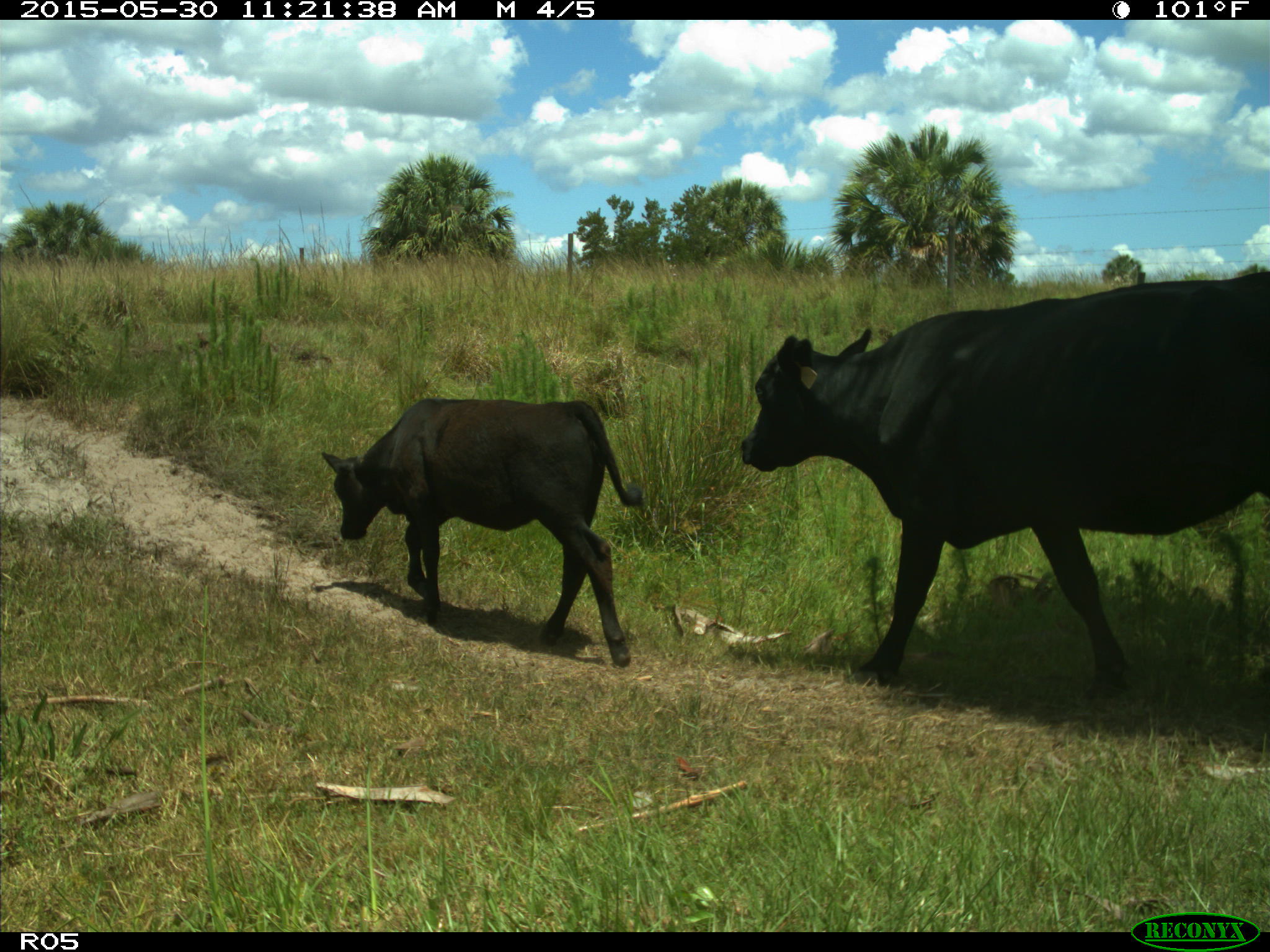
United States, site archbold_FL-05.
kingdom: Animalia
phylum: Chordata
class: Mammalia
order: Artiodactyla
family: Bovidae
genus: Bos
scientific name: Bos taurus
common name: domestic cow